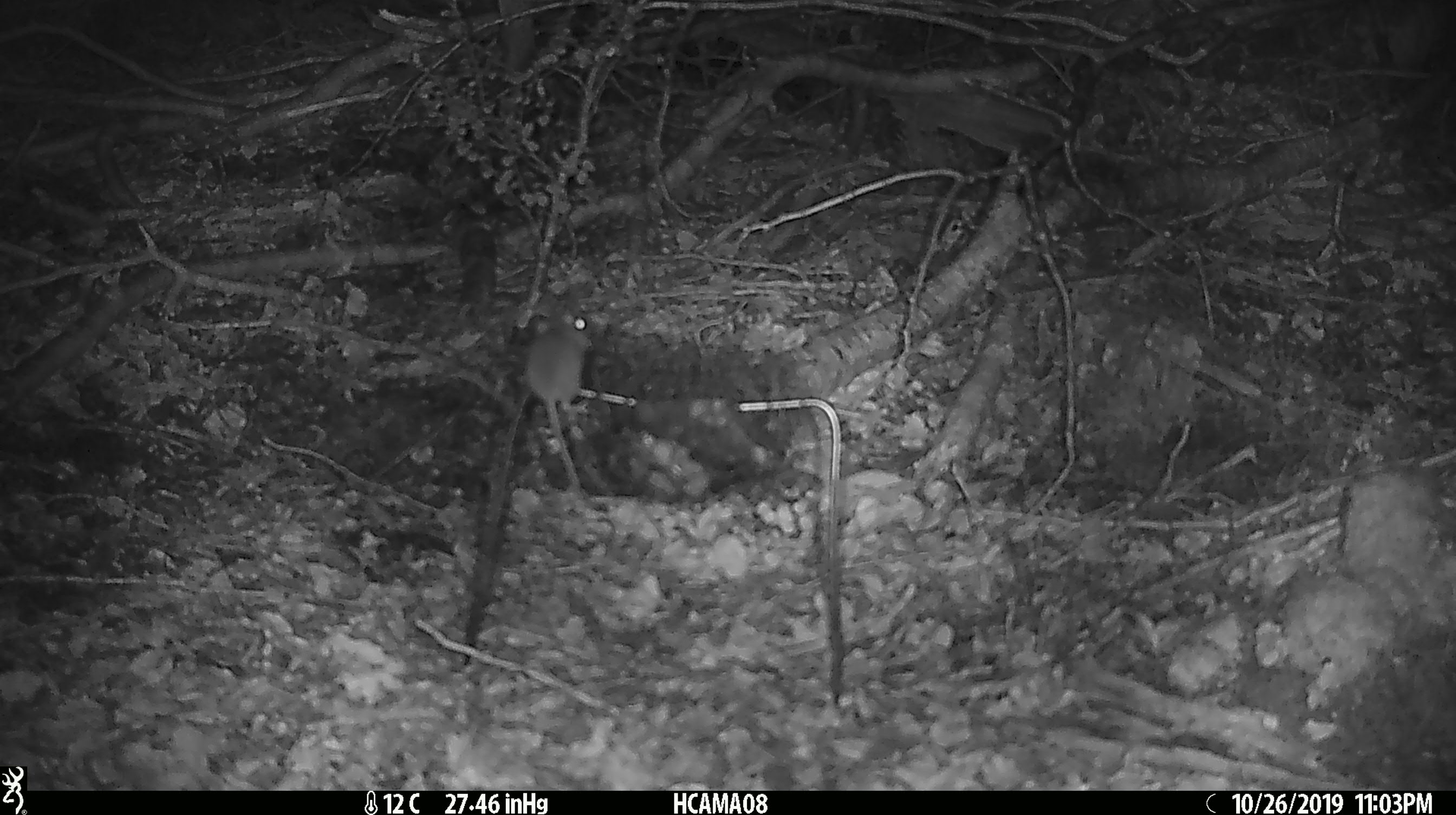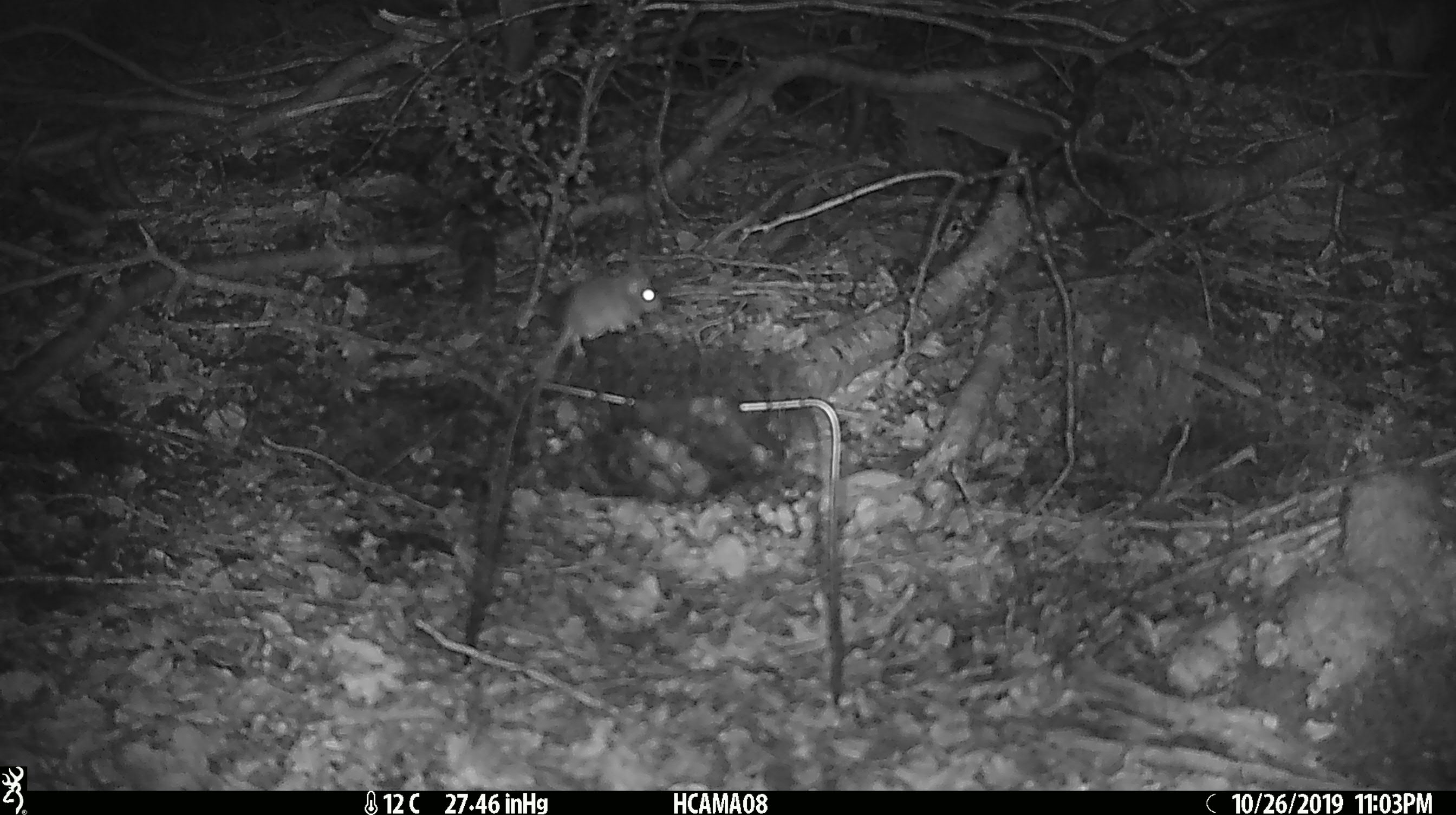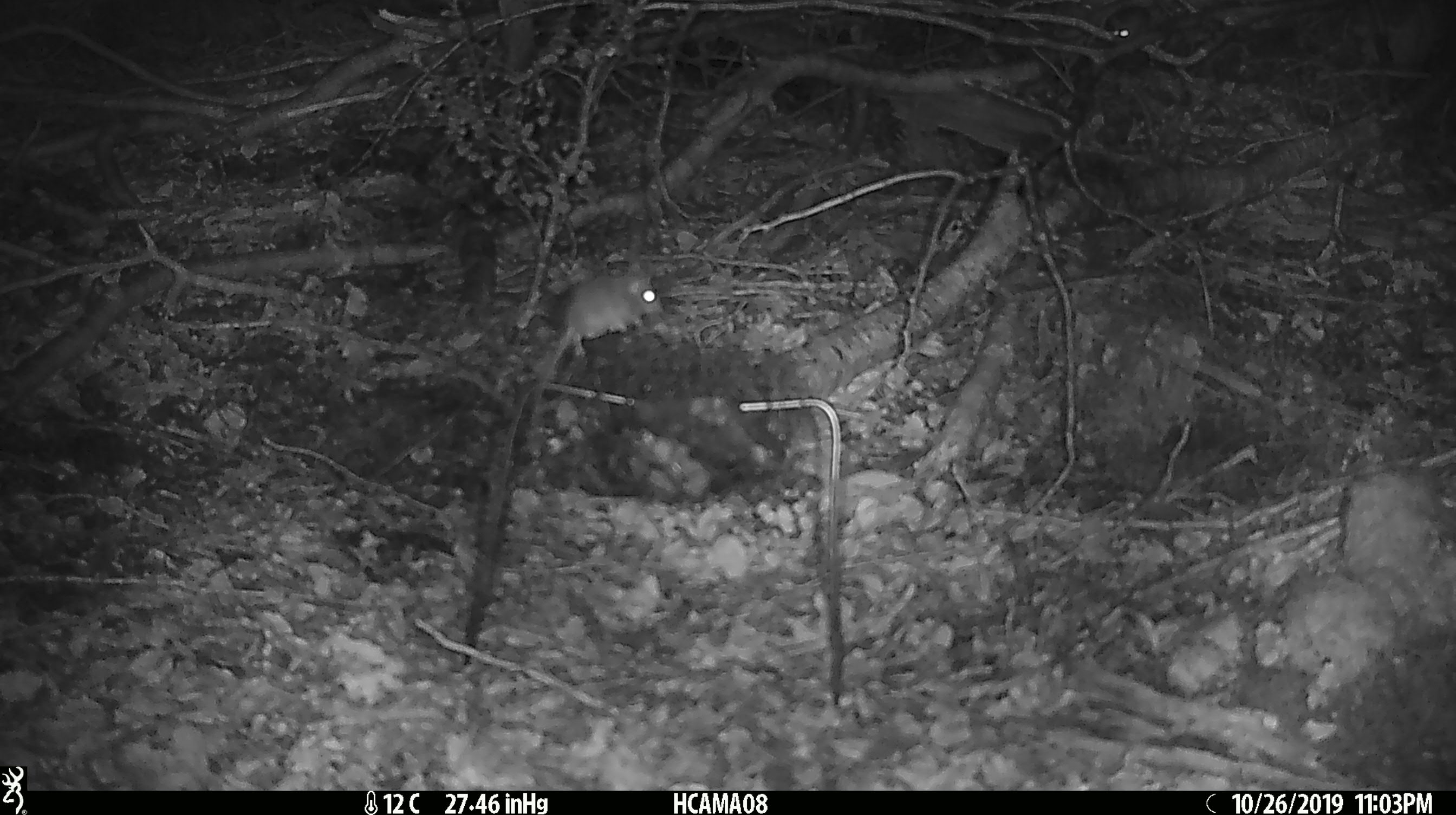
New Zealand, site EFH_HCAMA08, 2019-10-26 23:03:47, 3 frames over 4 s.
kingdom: Animalia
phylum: Chordata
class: Mammalia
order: Rodentia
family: Muridae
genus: Mus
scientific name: Mus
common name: mouse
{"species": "mouse (Mus)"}